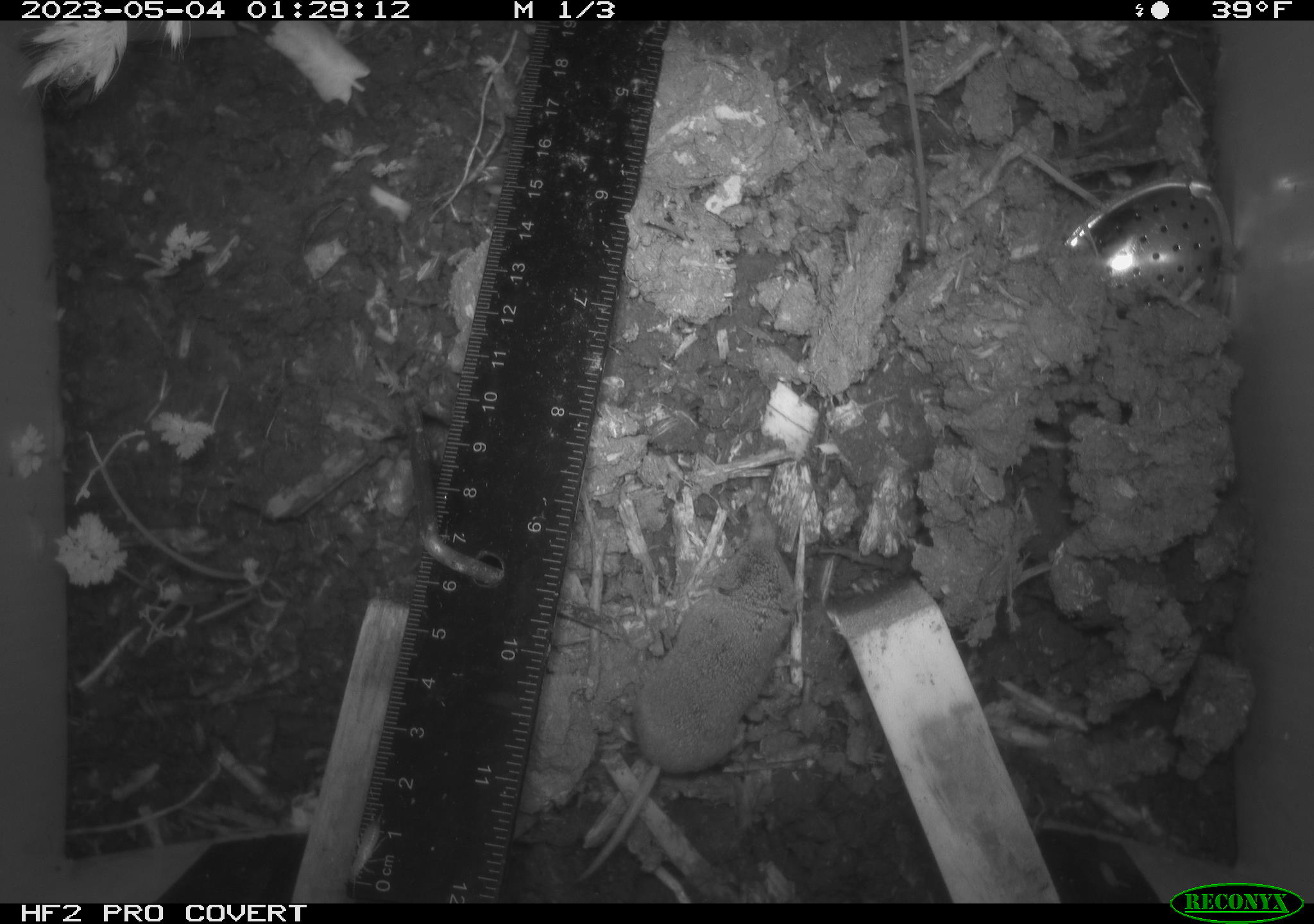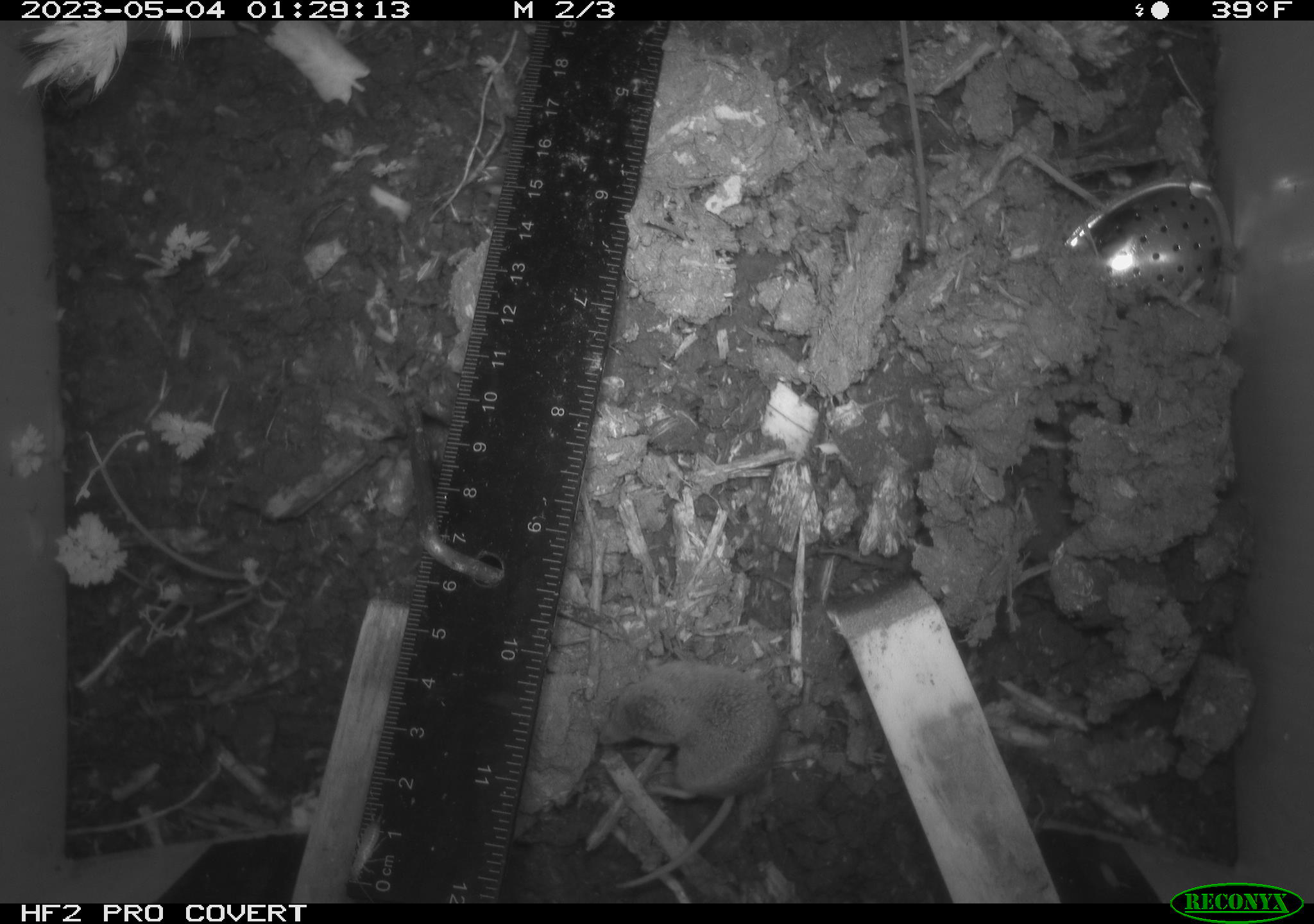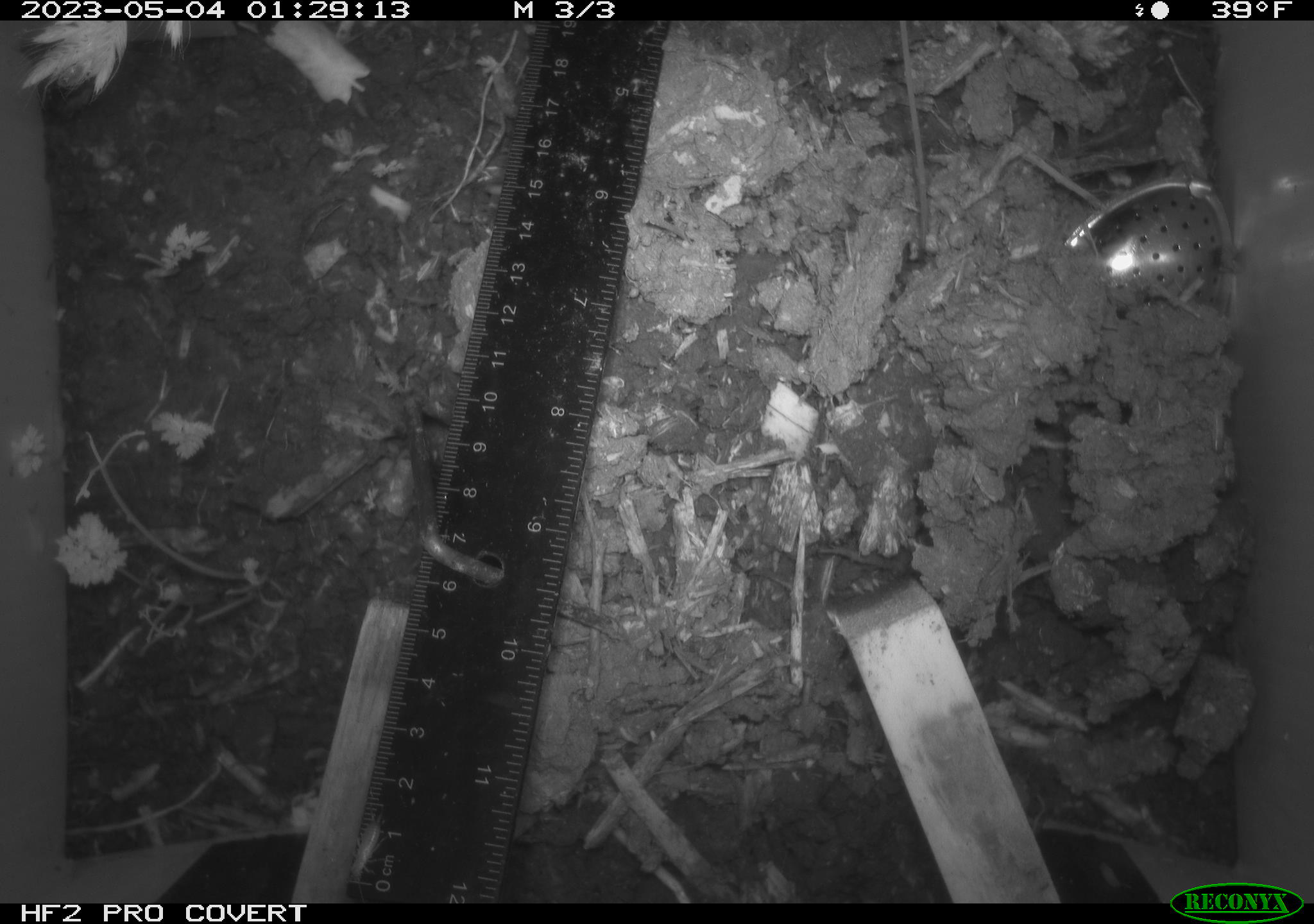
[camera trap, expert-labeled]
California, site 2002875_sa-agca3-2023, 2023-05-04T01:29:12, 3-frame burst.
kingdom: Animalia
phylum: Chordata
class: Mammalia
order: Eulipotyphla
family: Soricidae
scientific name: Soricidae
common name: shrews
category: soricidae family